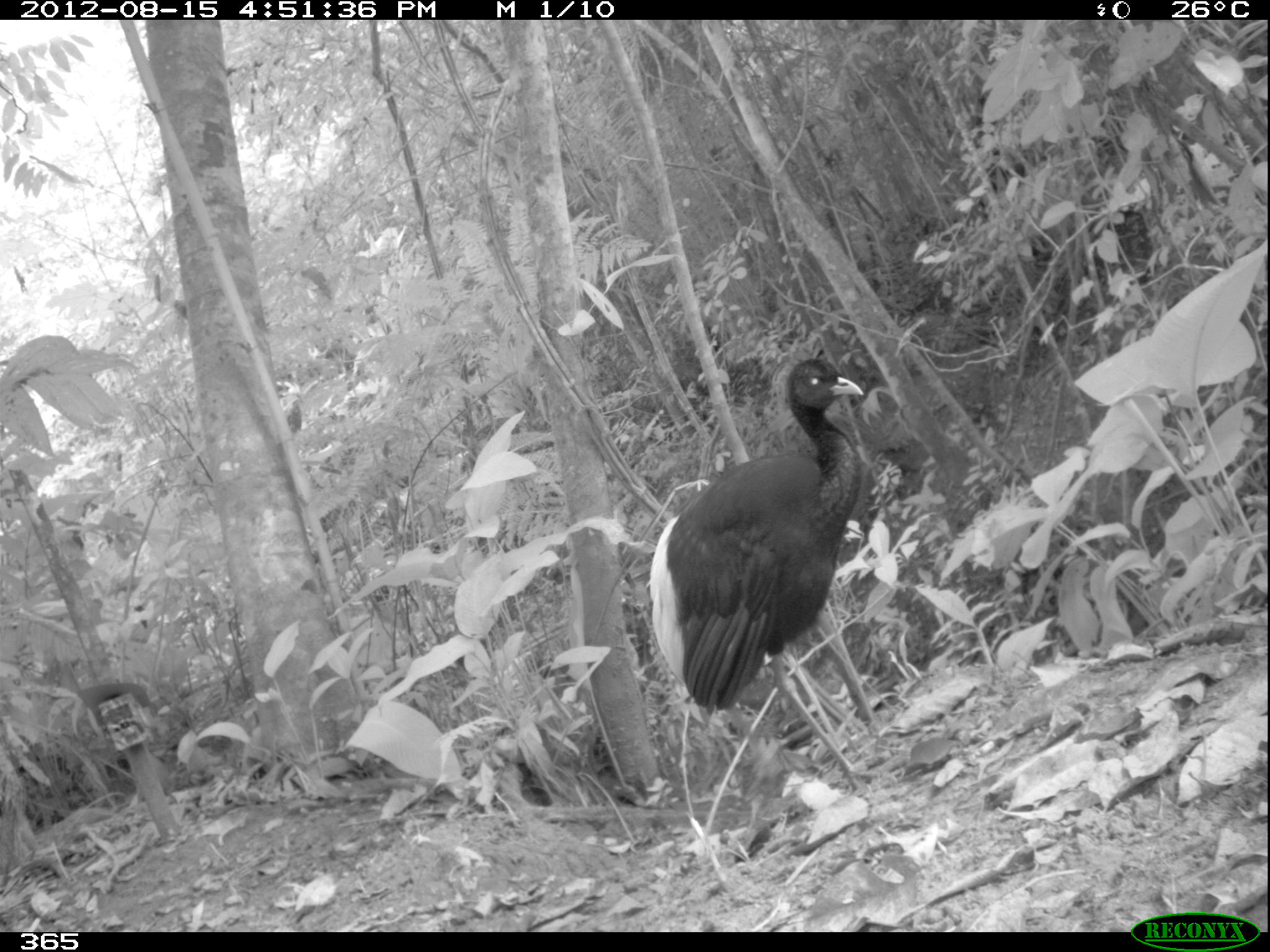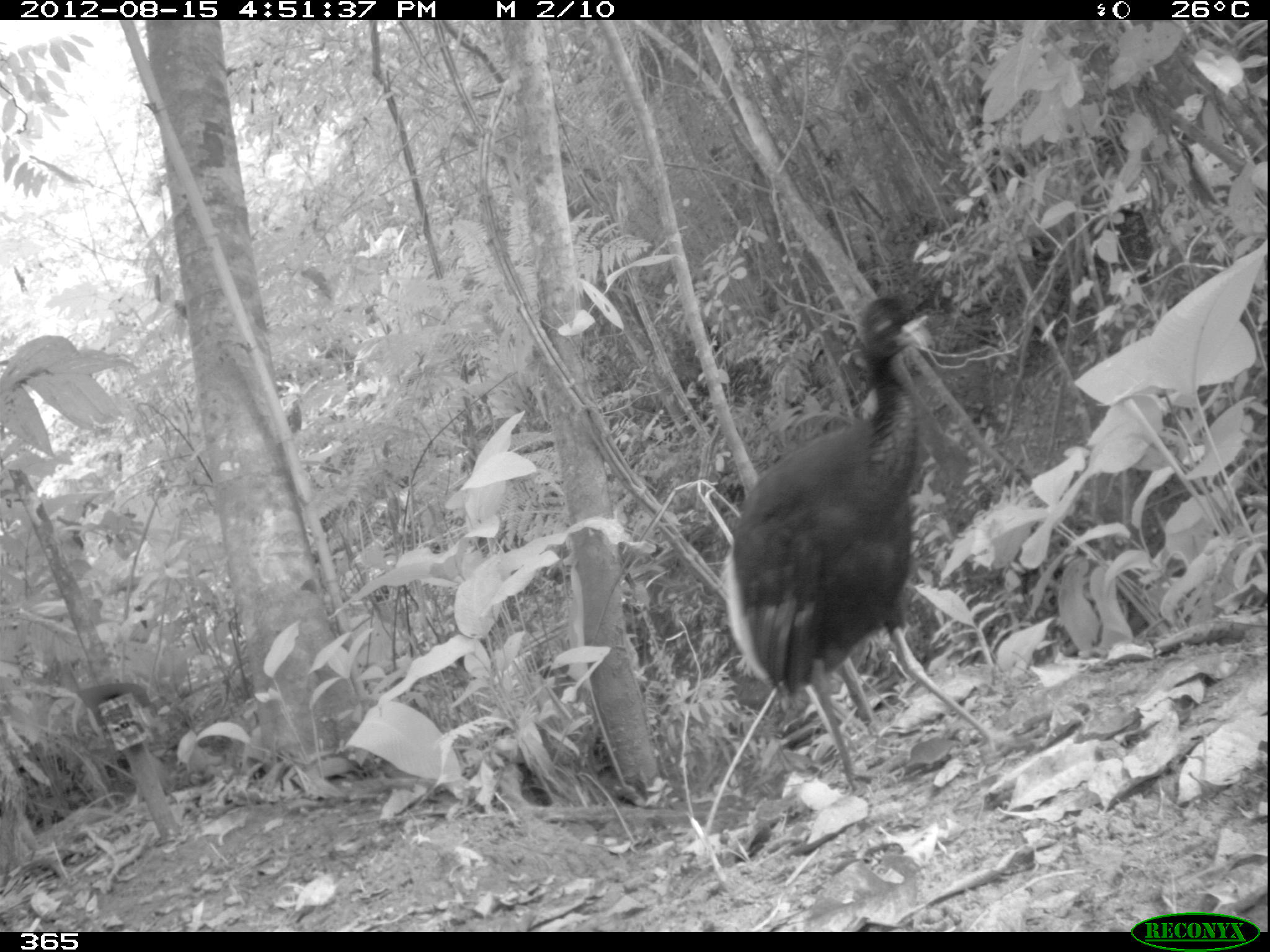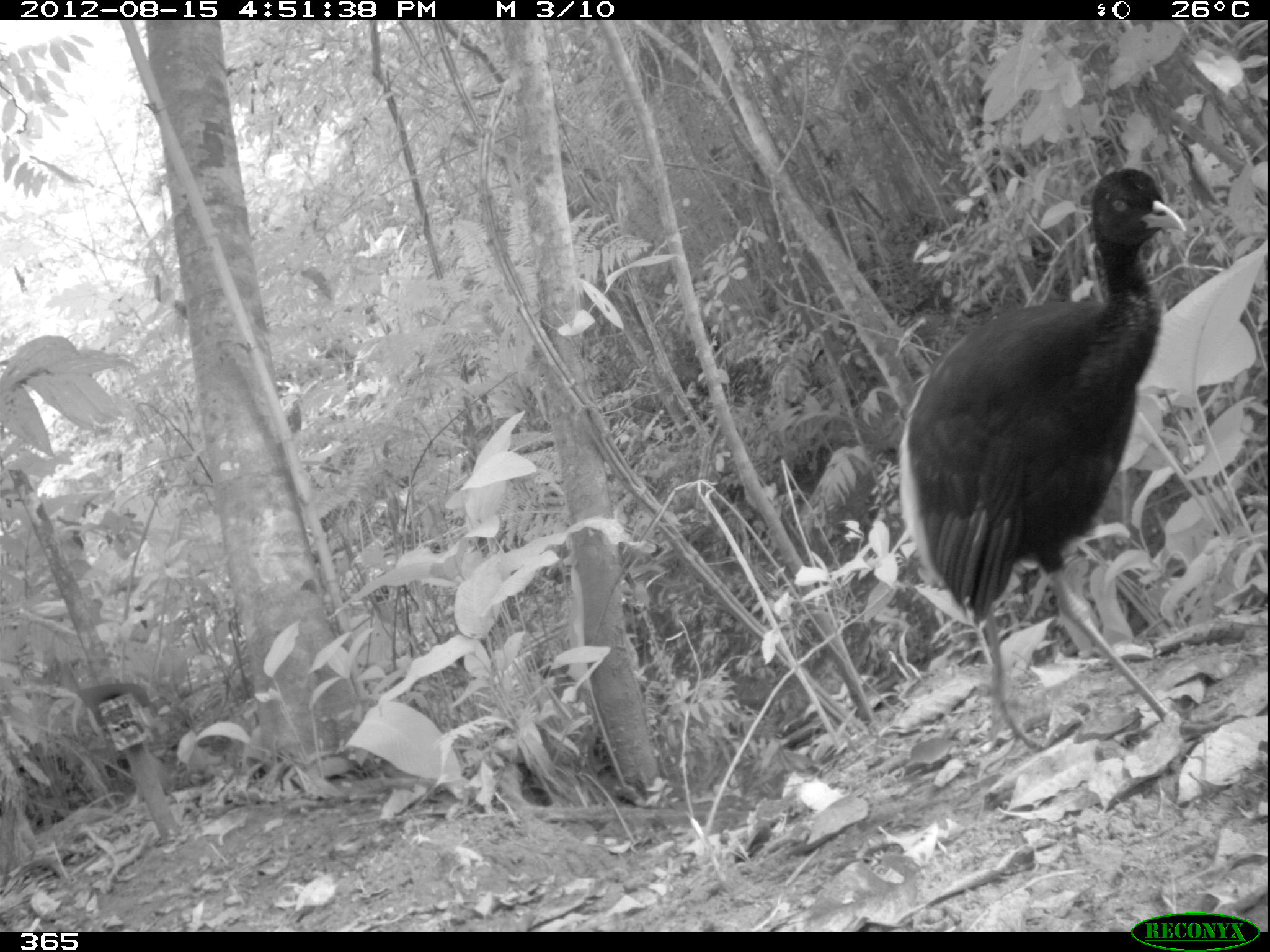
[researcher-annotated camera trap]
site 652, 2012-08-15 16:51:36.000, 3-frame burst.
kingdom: Animalia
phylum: Chordata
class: Aves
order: Gruiformes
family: Psophiidae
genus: Psophia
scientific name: Psophia leucoptera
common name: pale-winged trumpeter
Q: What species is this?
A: Psophia leucoptera (pale-winged trumpeter).